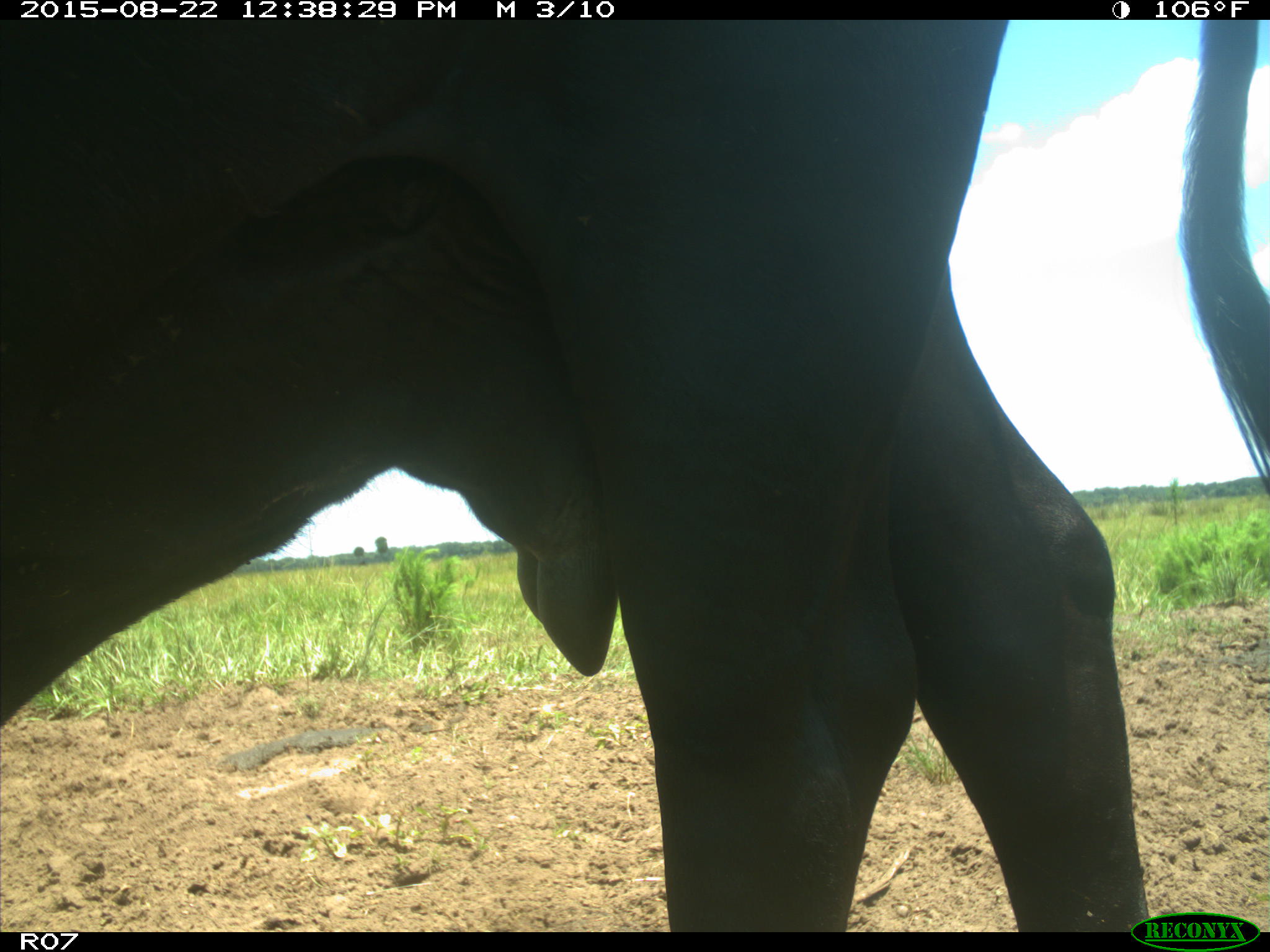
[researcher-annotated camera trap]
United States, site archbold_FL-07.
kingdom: Animalia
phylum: Chordata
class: Mammalia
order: Artiodactyla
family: Bovidae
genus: Bos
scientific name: Bos taurus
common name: domestic cow